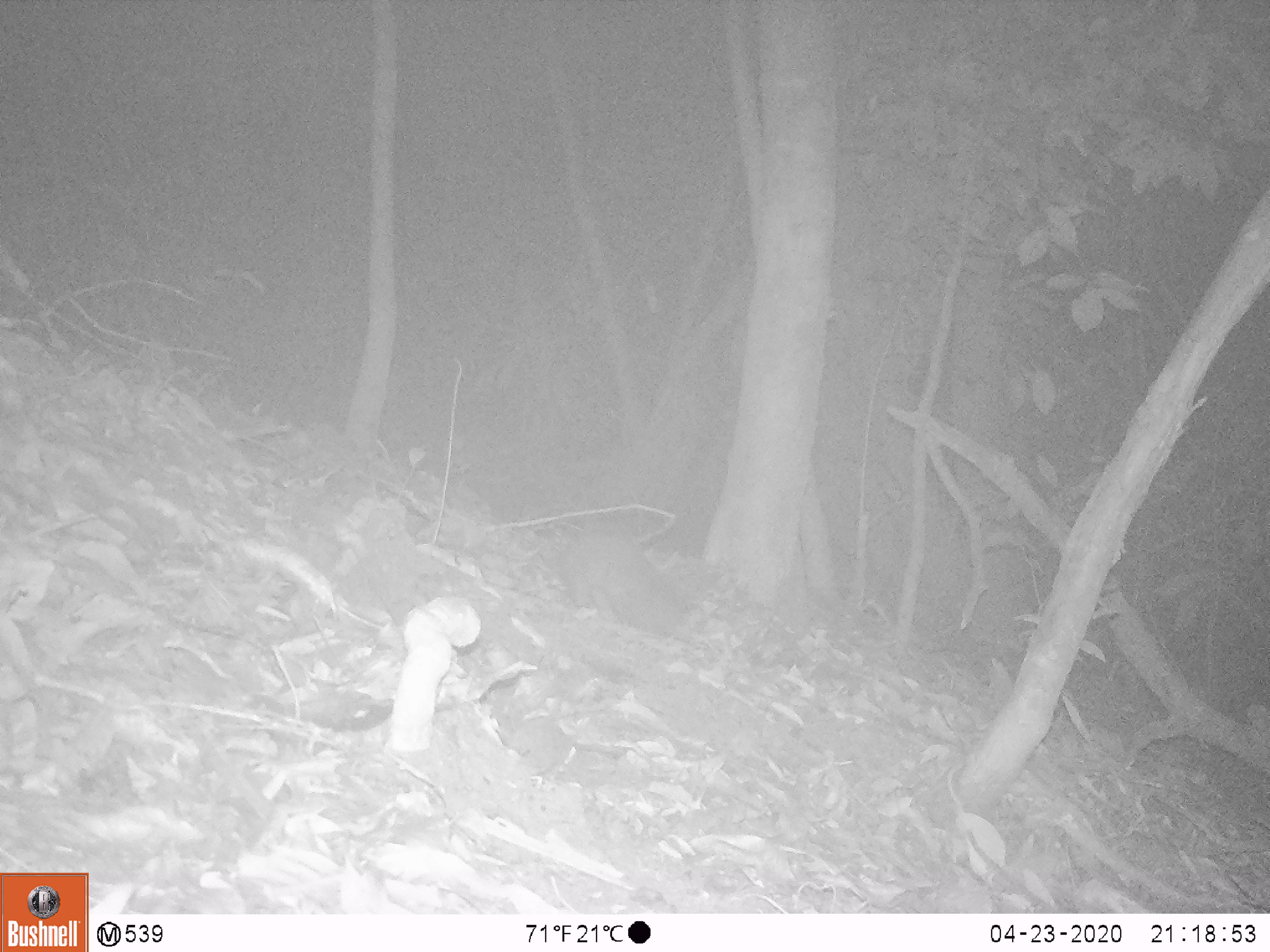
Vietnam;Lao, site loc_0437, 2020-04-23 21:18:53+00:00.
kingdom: Animalia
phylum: Chordata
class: Mammalia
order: Carnivora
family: Mustelidae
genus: Melogale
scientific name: Melogale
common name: ferret badger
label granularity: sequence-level